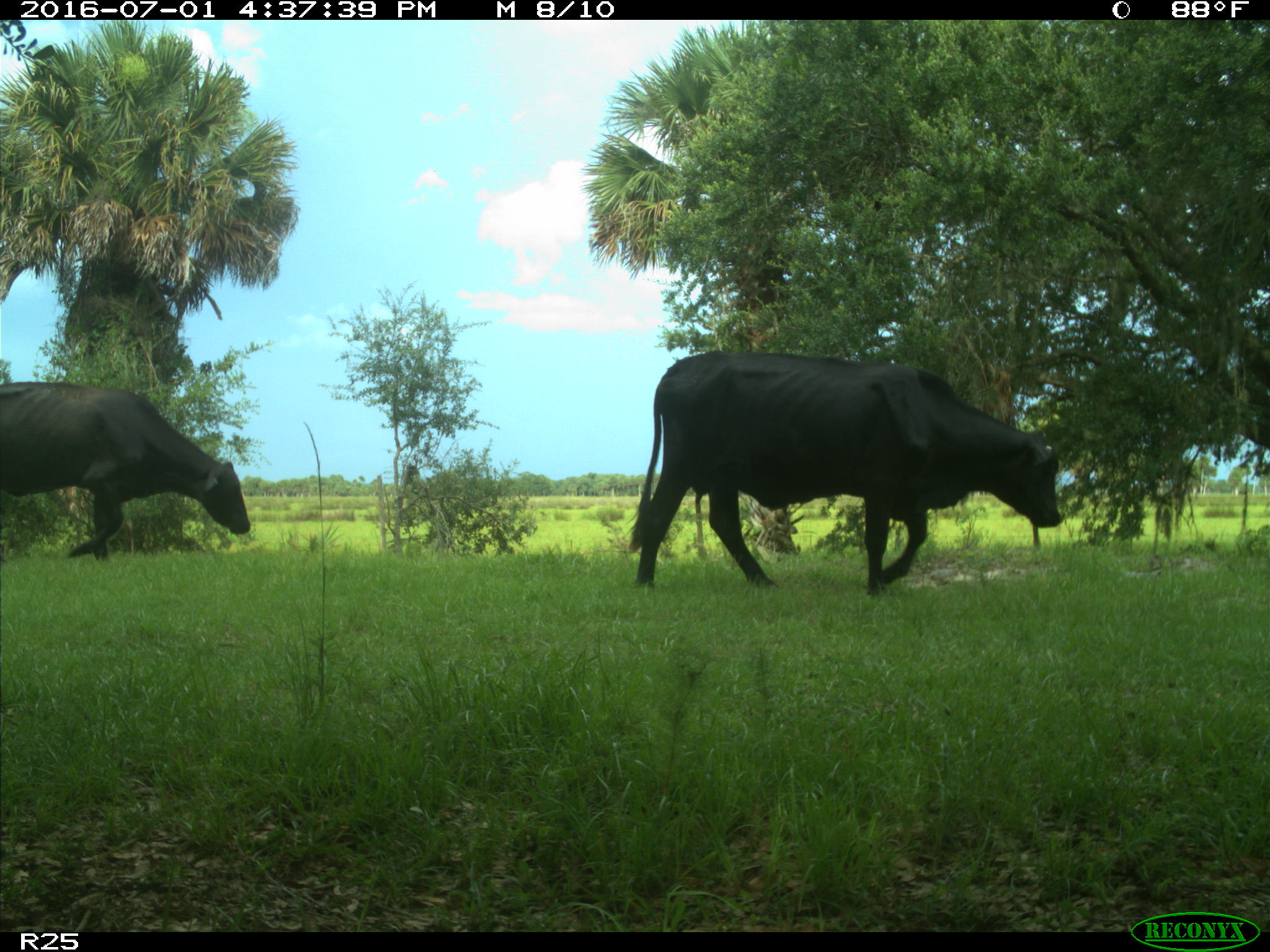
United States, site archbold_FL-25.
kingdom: Animalia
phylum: Chordata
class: Mammalia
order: Artiodactyla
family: Bovidae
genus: Bos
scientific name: Bos taurus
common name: domestic cow